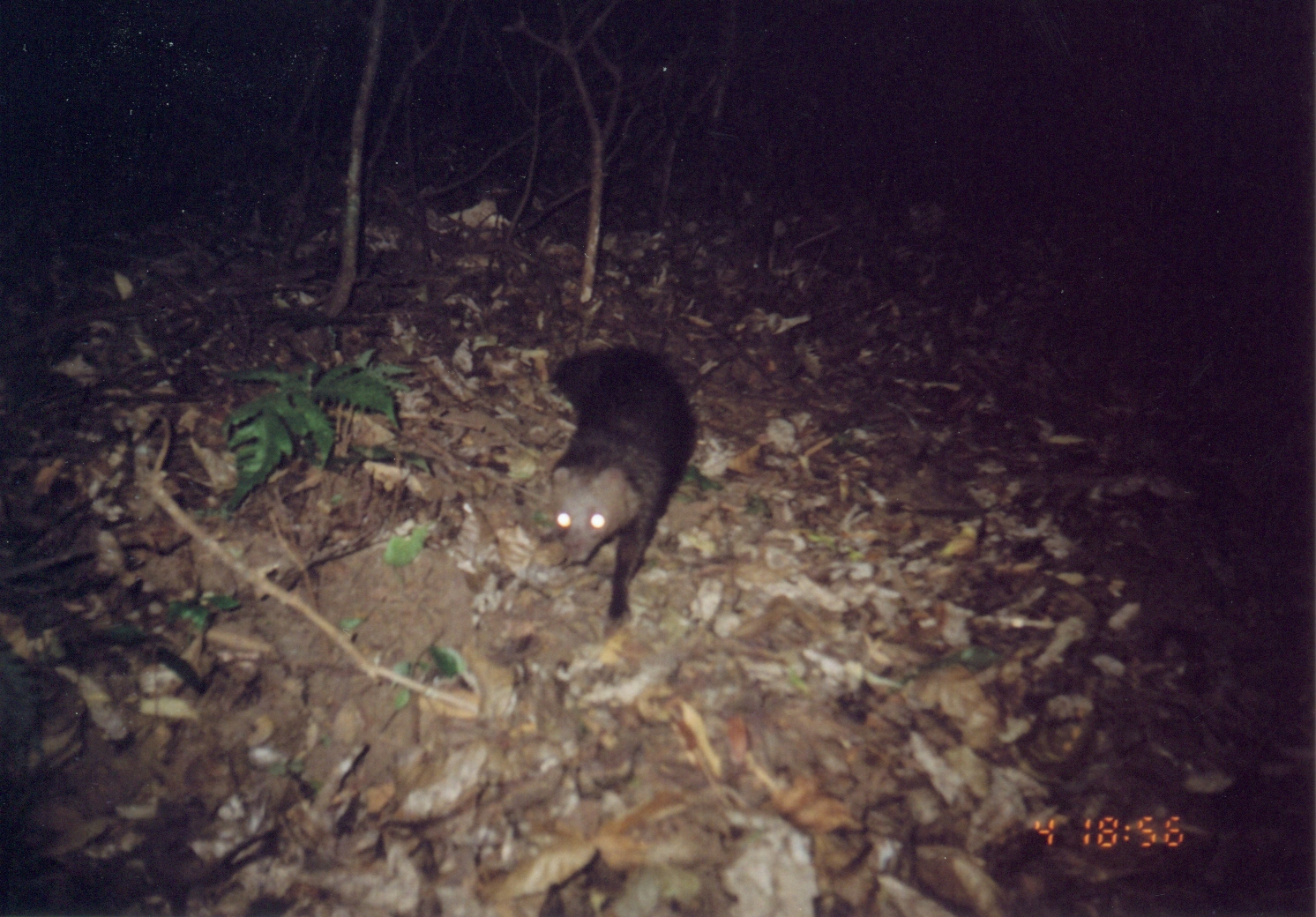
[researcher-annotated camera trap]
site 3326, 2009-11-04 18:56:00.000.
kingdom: Animalia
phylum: Chordata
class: Mammalia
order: Carnivora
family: Herpestidae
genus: Bdeogale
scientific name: Bdeogale crassicauda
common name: bushy-tailed mongoose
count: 1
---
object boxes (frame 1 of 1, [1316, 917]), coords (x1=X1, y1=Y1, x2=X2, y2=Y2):
bdeogale crassicauda: (x1=544, y1=345, x2=700, y2=641)